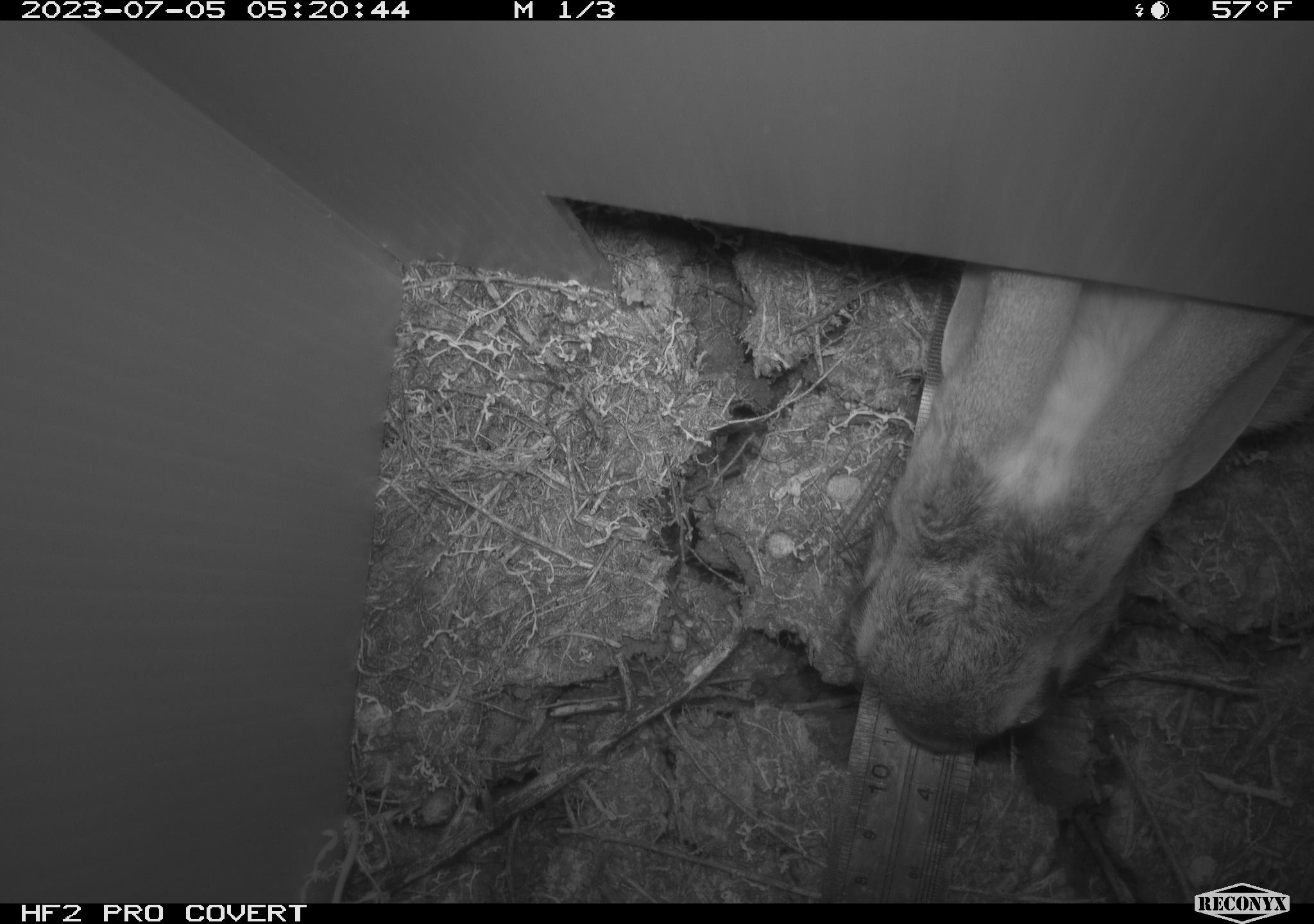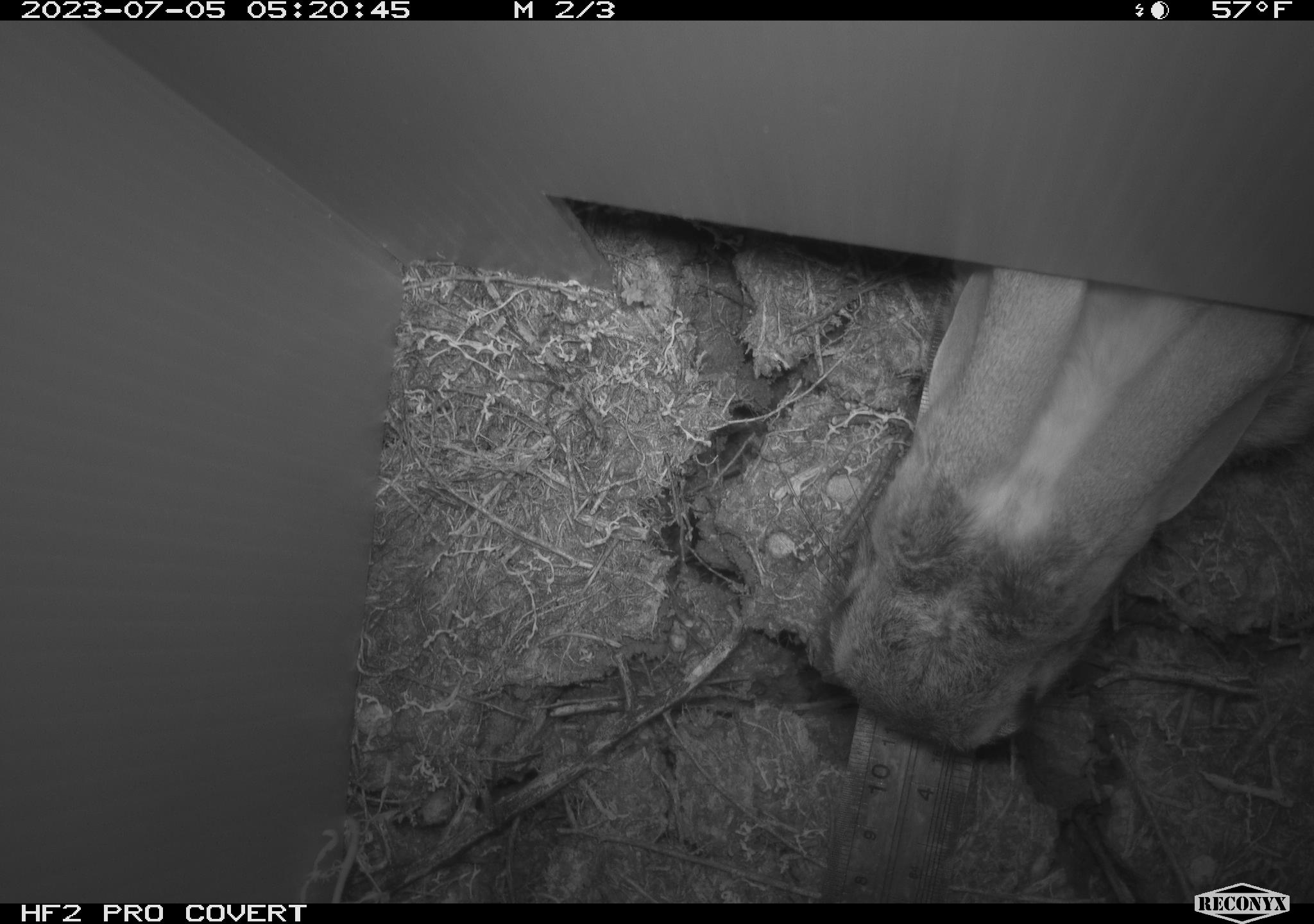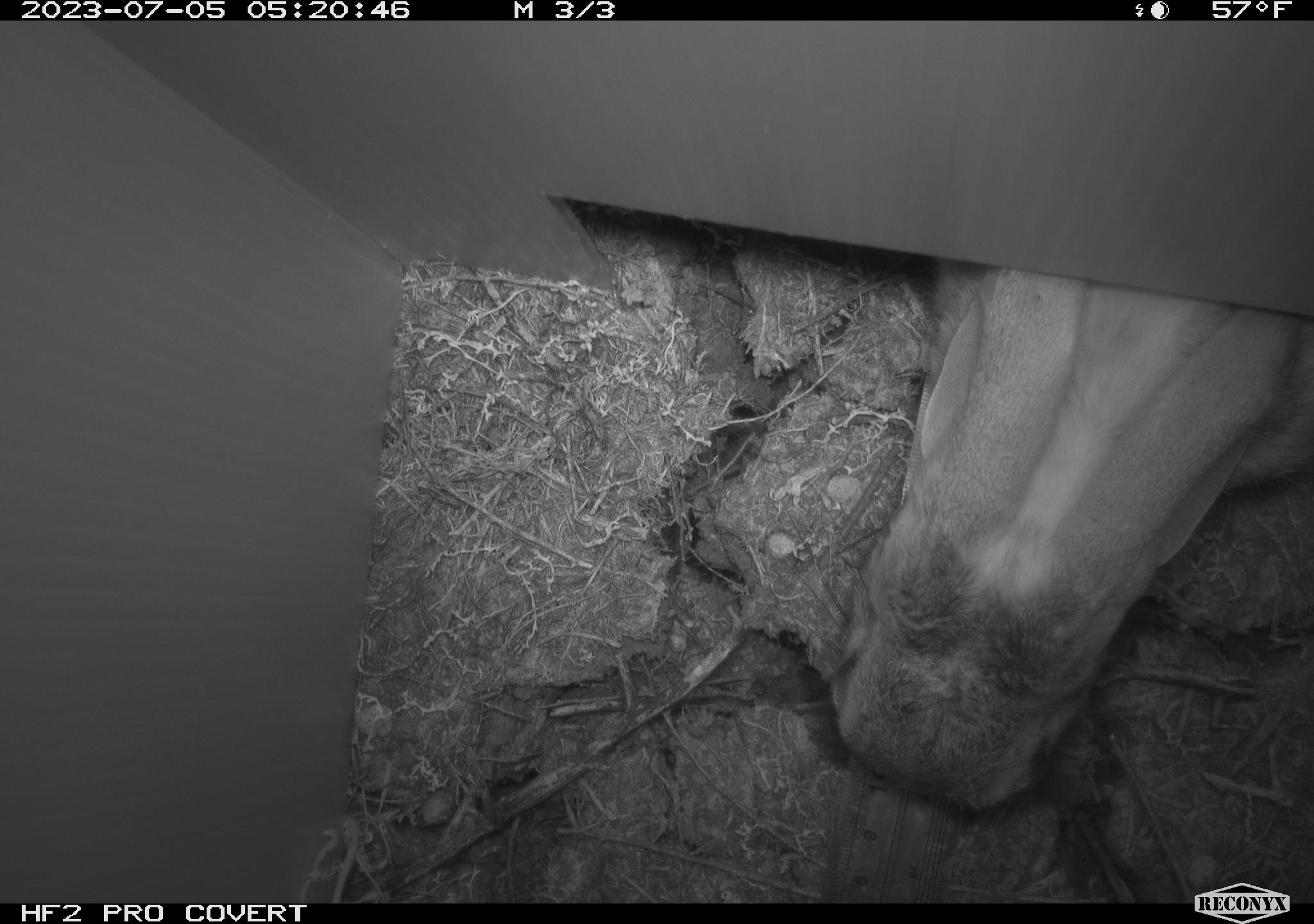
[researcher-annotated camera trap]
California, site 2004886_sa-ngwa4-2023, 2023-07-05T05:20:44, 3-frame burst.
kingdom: Animalia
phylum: Chordata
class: Mammalia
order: Lagomorpha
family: Leporidae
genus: Sylvilagus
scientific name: Sylvilagus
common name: cottontail rabbits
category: sylvilagus species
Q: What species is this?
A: Sylvilagus species (cottontail rabbits) (Sylvilagus).